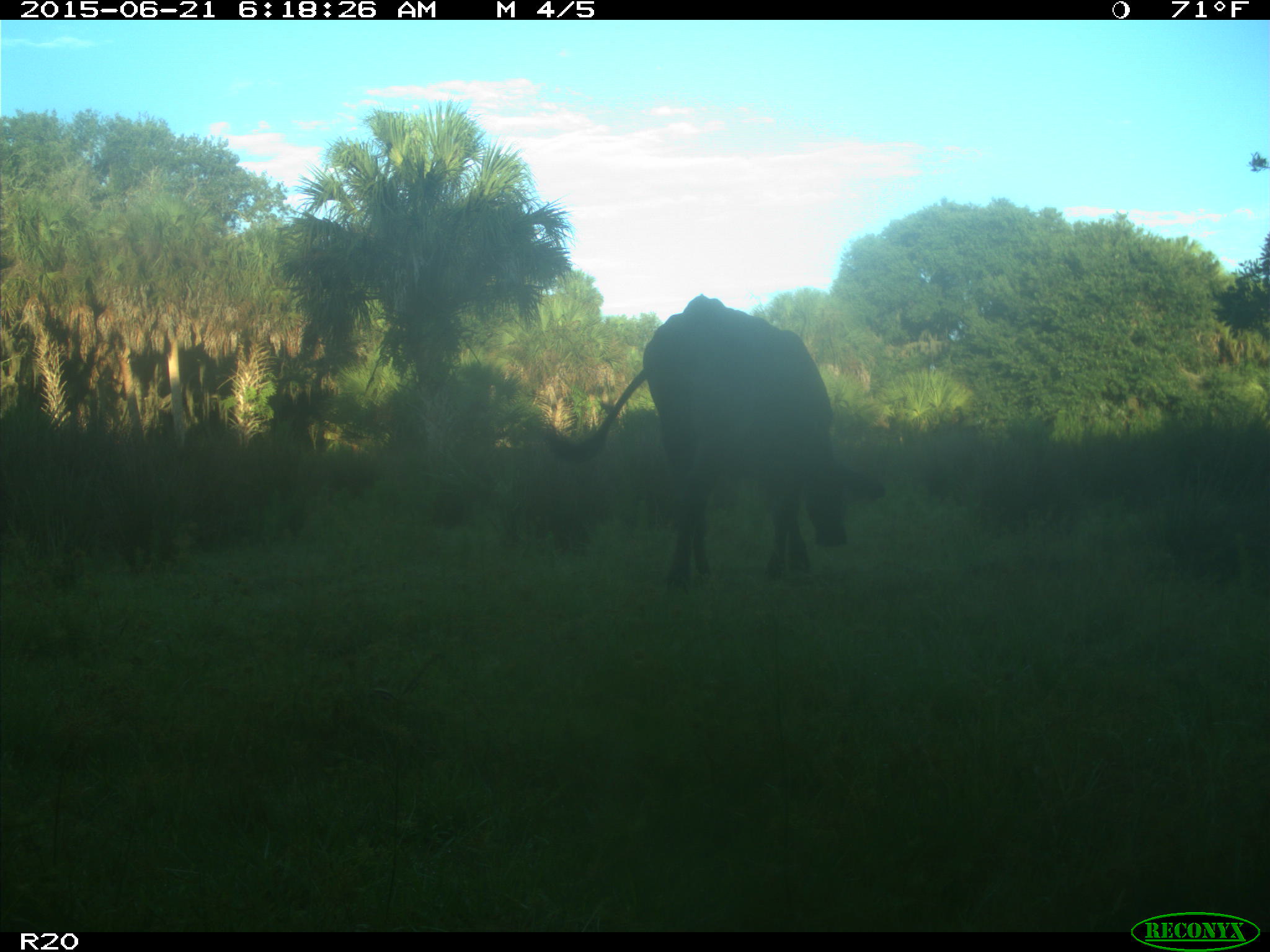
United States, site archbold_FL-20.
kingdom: Animalia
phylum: Chordata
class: Mammalia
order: Artiodactyla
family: Bovidae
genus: Bos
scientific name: Bos taurus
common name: domestic cow